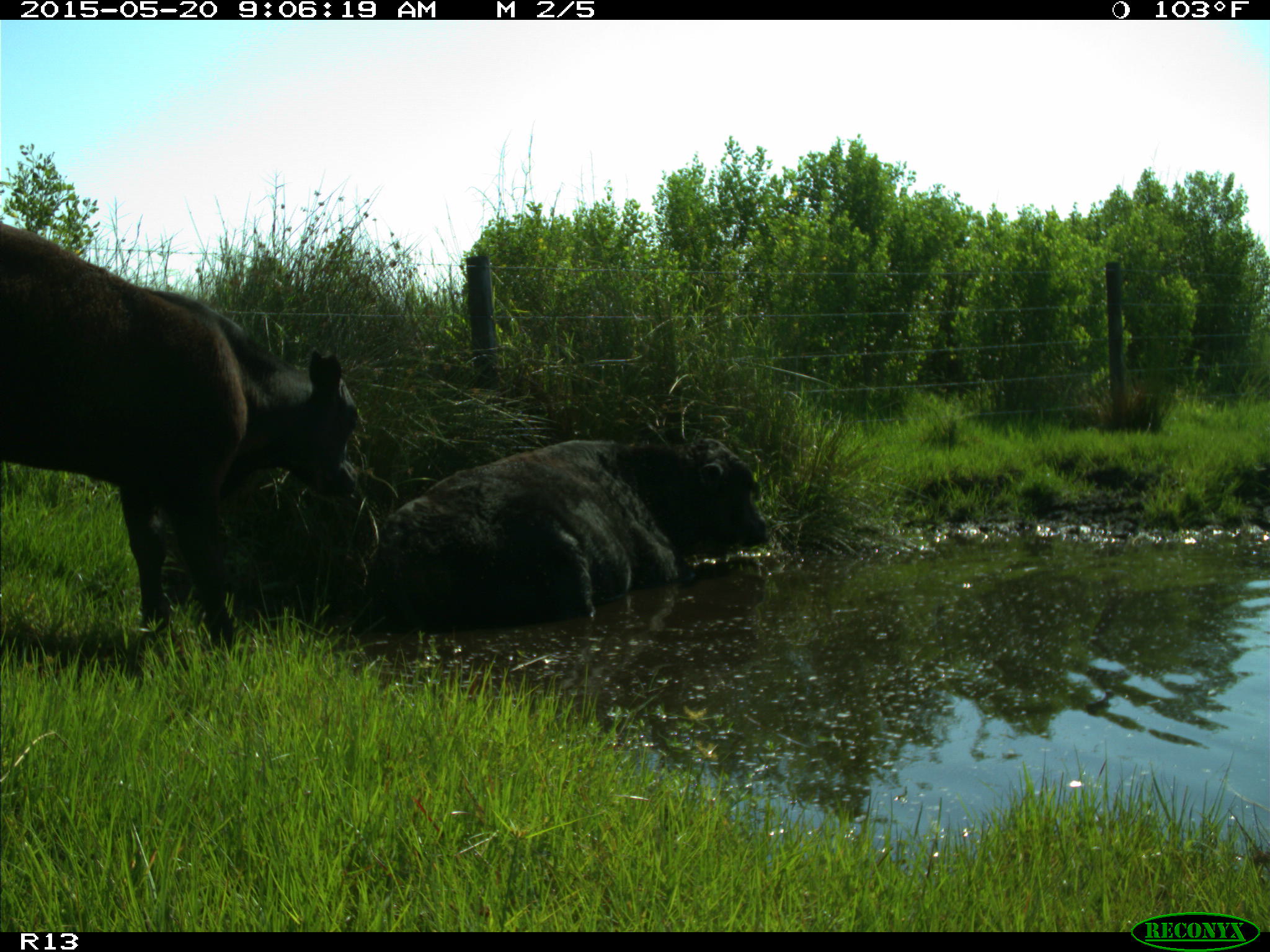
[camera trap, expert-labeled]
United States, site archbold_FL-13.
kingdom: Animalia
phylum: Chordata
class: Mammalia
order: Artiodactyla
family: Bovidae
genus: Bos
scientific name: Bos taurus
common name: domestic cow